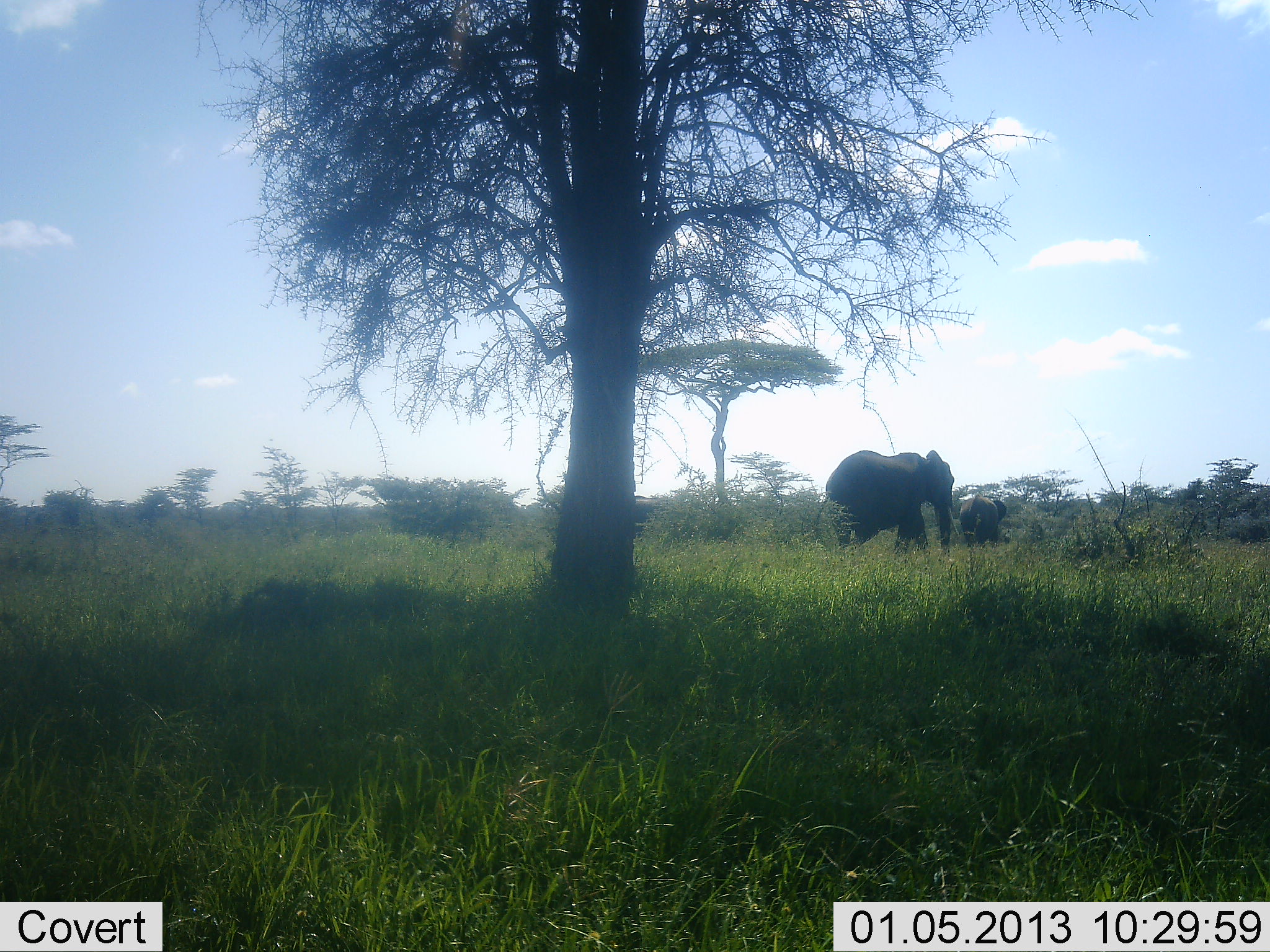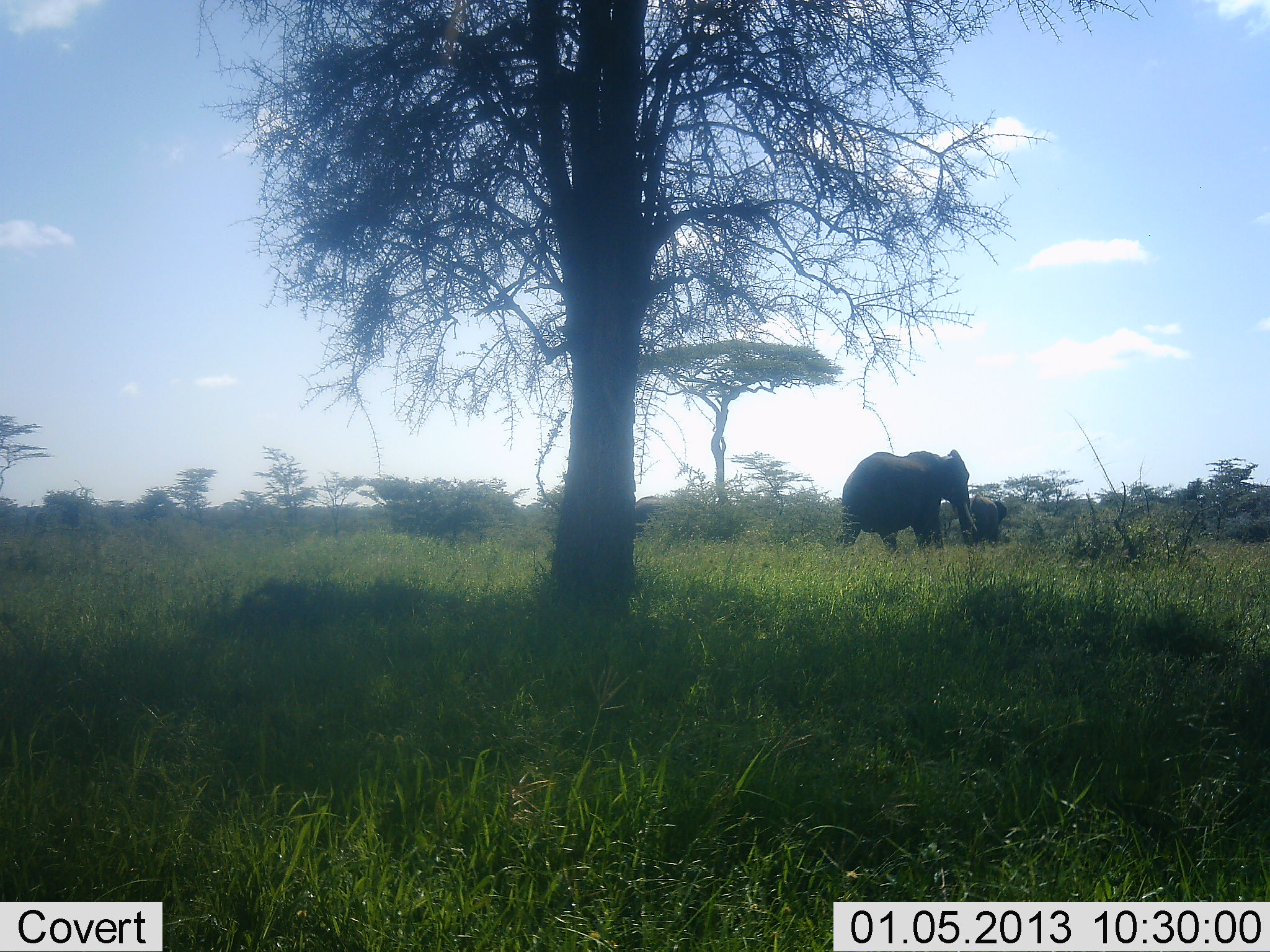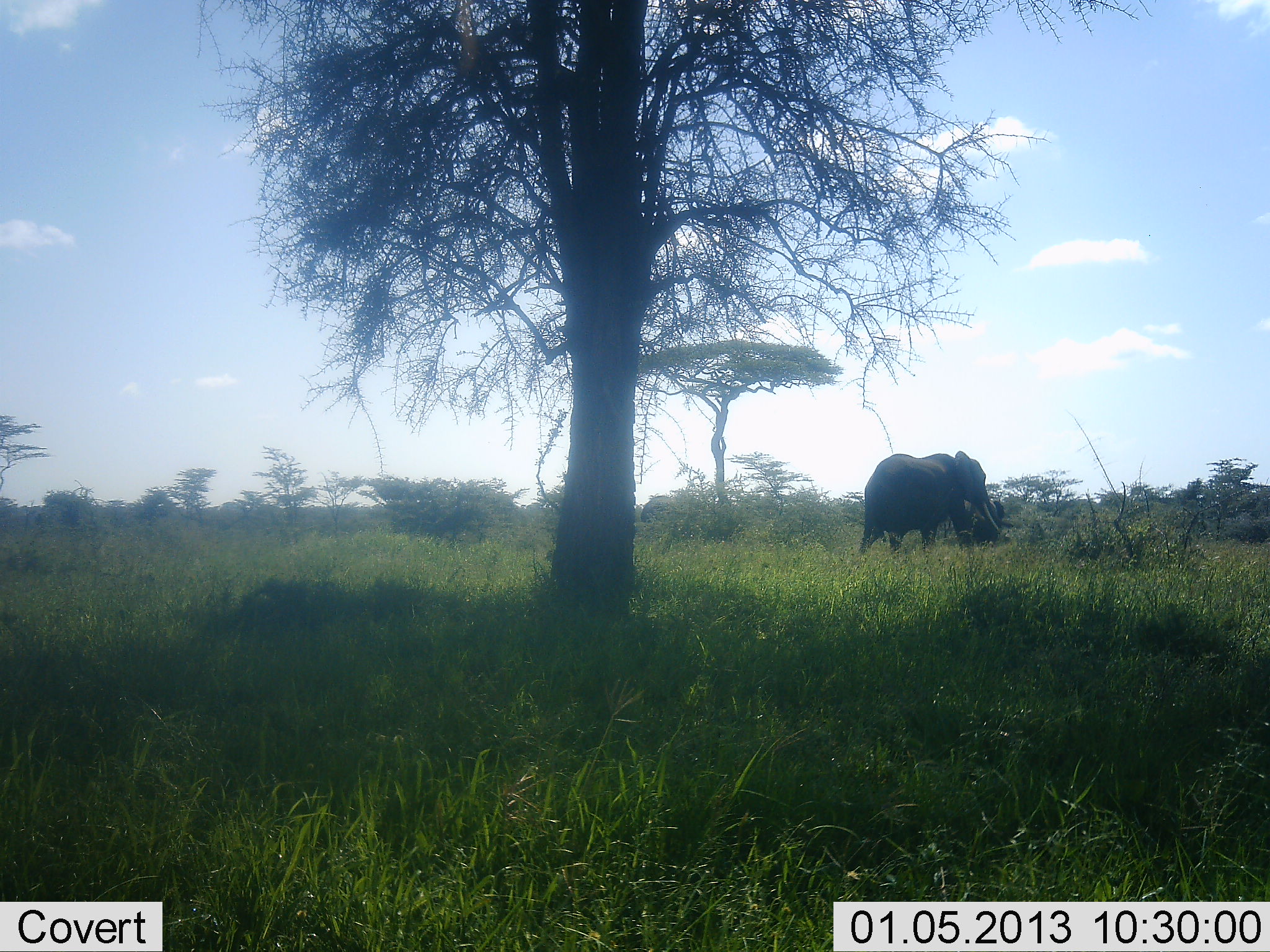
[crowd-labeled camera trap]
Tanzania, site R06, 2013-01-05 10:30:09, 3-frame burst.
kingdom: Animalia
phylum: Chordata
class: Mammalia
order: Proboscidea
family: Elephantidae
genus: Loxodonta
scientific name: Loxodonta africana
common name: african bush elephant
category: elephant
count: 2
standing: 47%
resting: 0%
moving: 87%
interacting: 7%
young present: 20%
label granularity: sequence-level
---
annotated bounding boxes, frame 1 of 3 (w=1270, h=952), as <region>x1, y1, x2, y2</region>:
animal: <region>811, 450, 954, 563</region>; <region>959, 494, 1008, 552</region>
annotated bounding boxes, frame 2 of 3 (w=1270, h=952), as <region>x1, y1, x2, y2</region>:
animal: <region>833, 448, 977, 561</region>; <region>964, 495, 1008, 553</region>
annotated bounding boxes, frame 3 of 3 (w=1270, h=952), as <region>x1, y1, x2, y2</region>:
animal: <region>858, 449, 1001, 562</region>; <region>965, 497, 1008, 556</region>